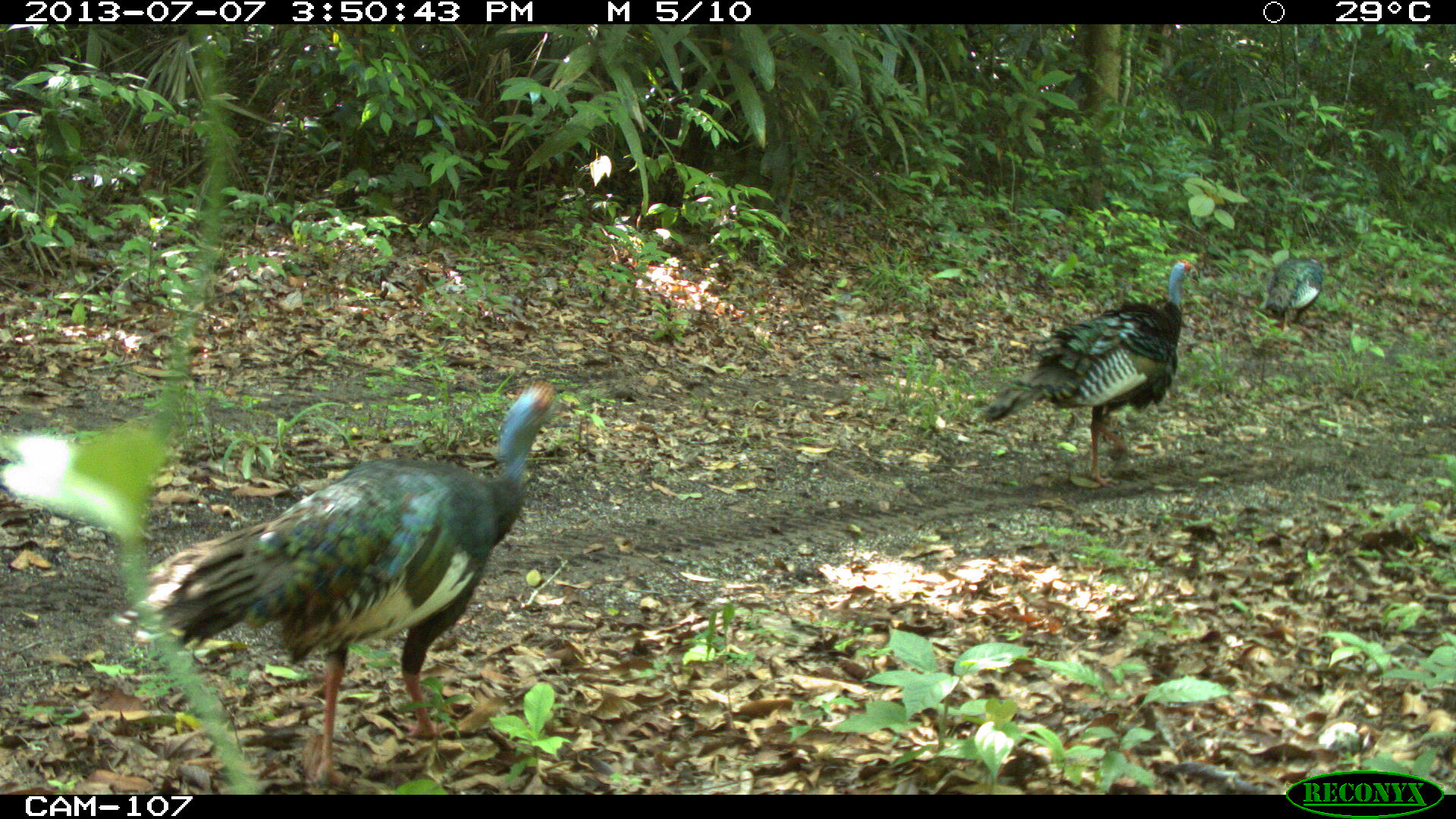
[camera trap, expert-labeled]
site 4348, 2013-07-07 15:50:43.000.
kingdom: Animalia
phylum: Chordata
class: Aves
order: Galliformes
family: Phasianidae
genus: Meleagris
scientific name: Meleagris ocellata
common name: ocellated turkey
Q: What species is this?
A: Meleagris ocellata (ocellated turkey).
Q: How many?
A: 3.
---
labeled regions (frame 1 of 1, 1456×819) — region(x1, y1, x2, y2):
meleagris ocellata: region(112, 380, 554, 789); region(977, 260, 1199, 488); region(1259, 258, 1323, 332)